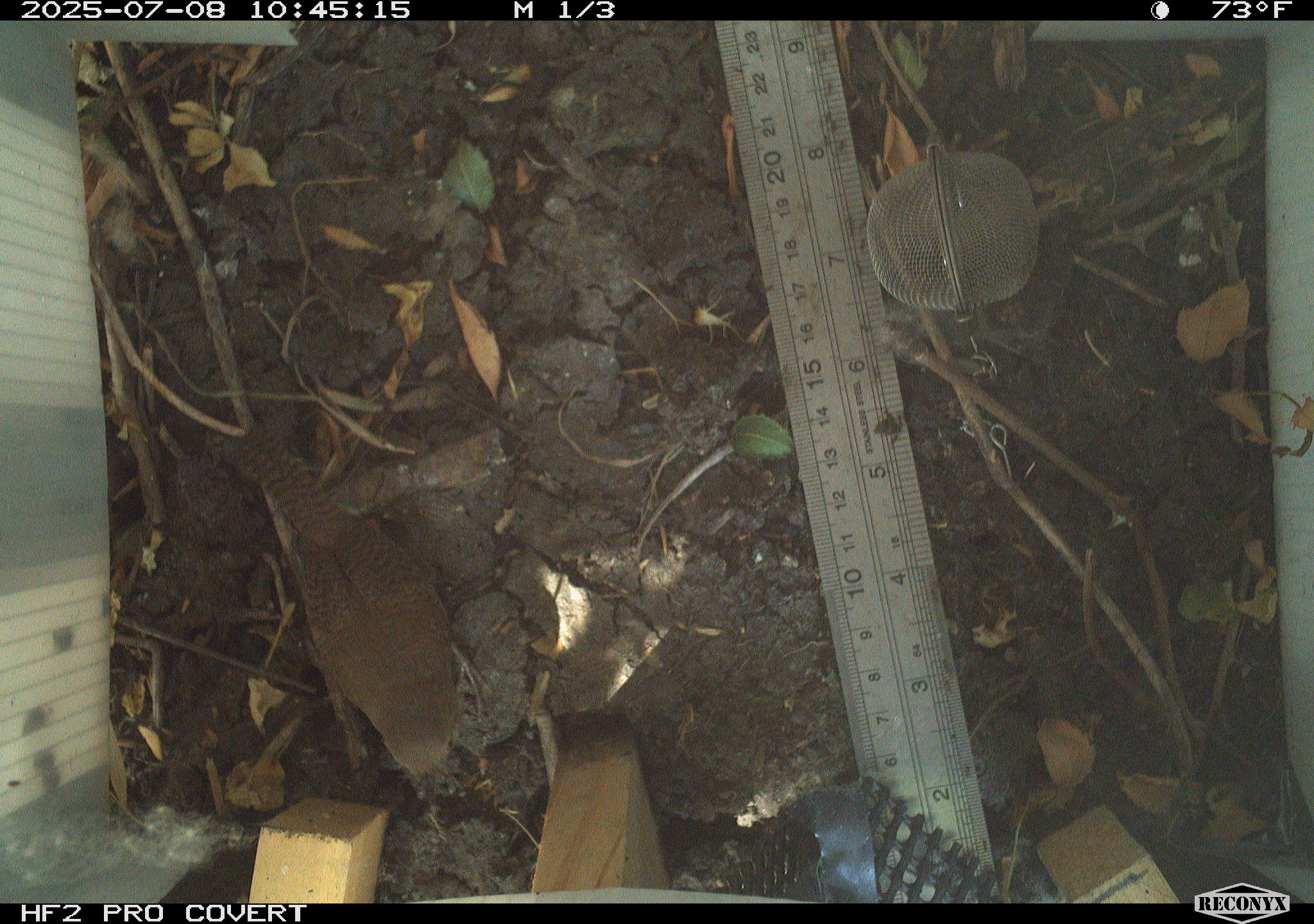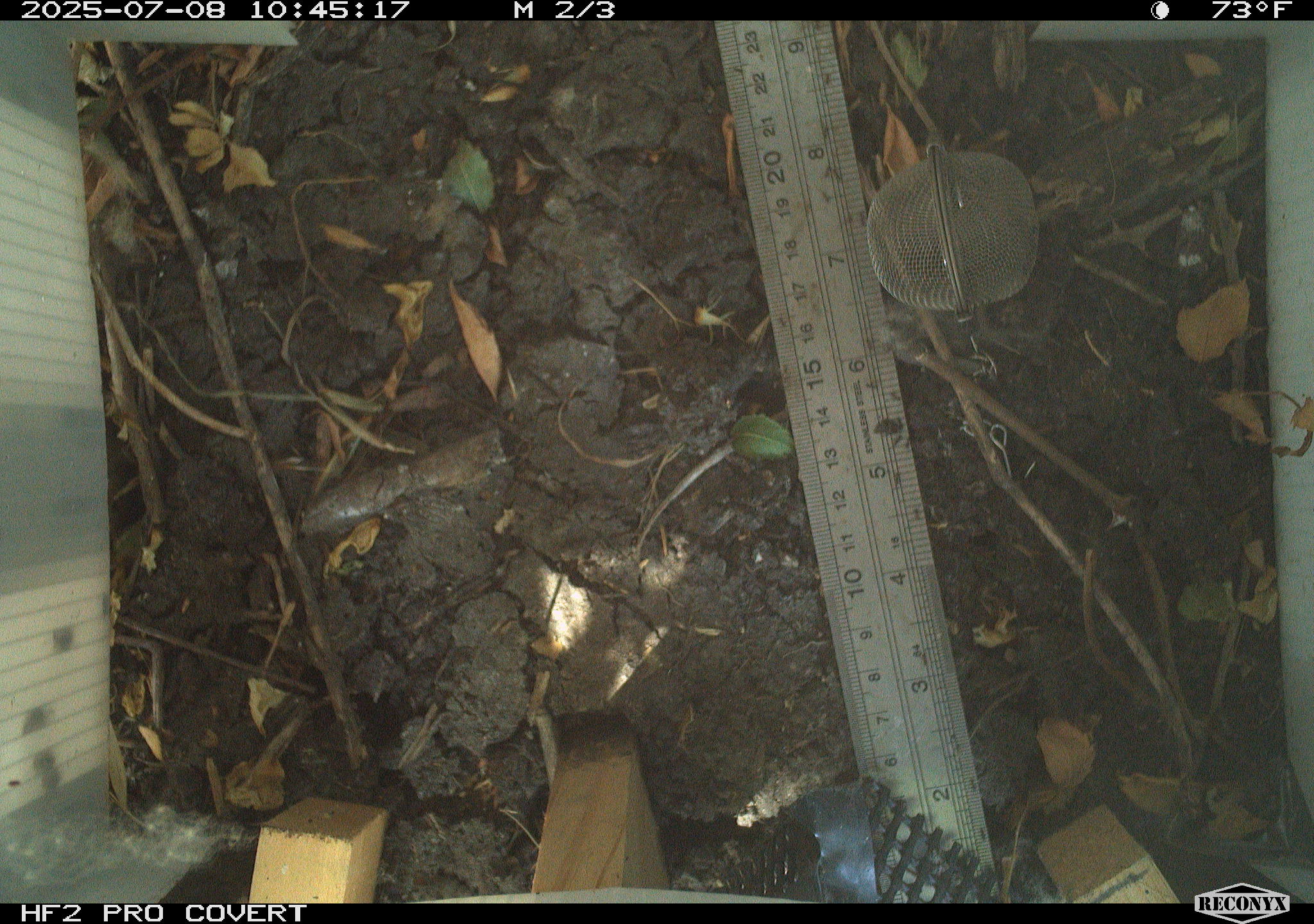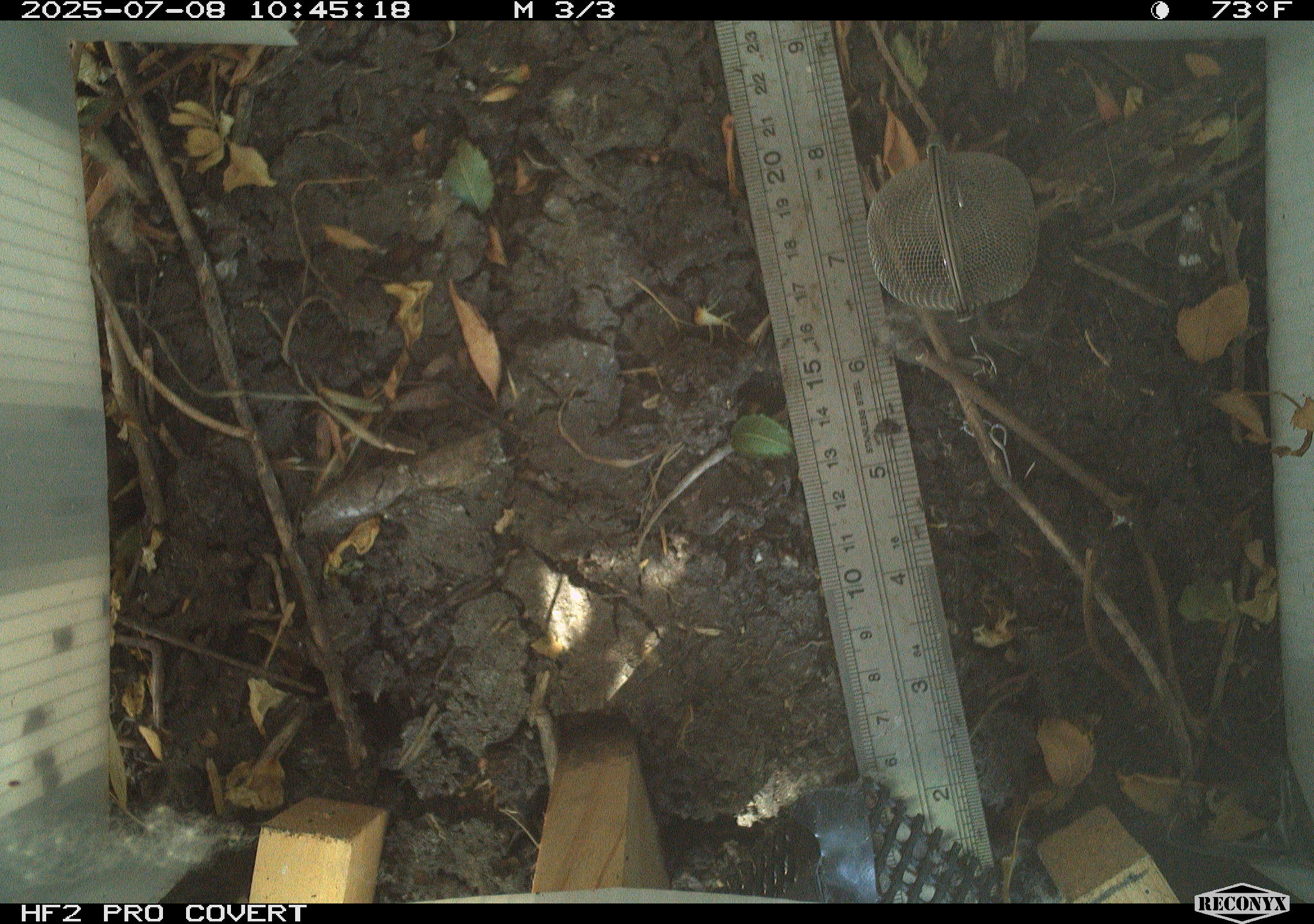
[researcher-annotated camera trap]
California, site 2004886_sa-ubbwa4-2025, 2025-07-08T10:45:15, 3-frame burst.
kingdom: Animalia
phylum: Chordata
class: Aves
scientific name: Aves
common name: bird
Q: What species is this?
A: Bird (Aves).